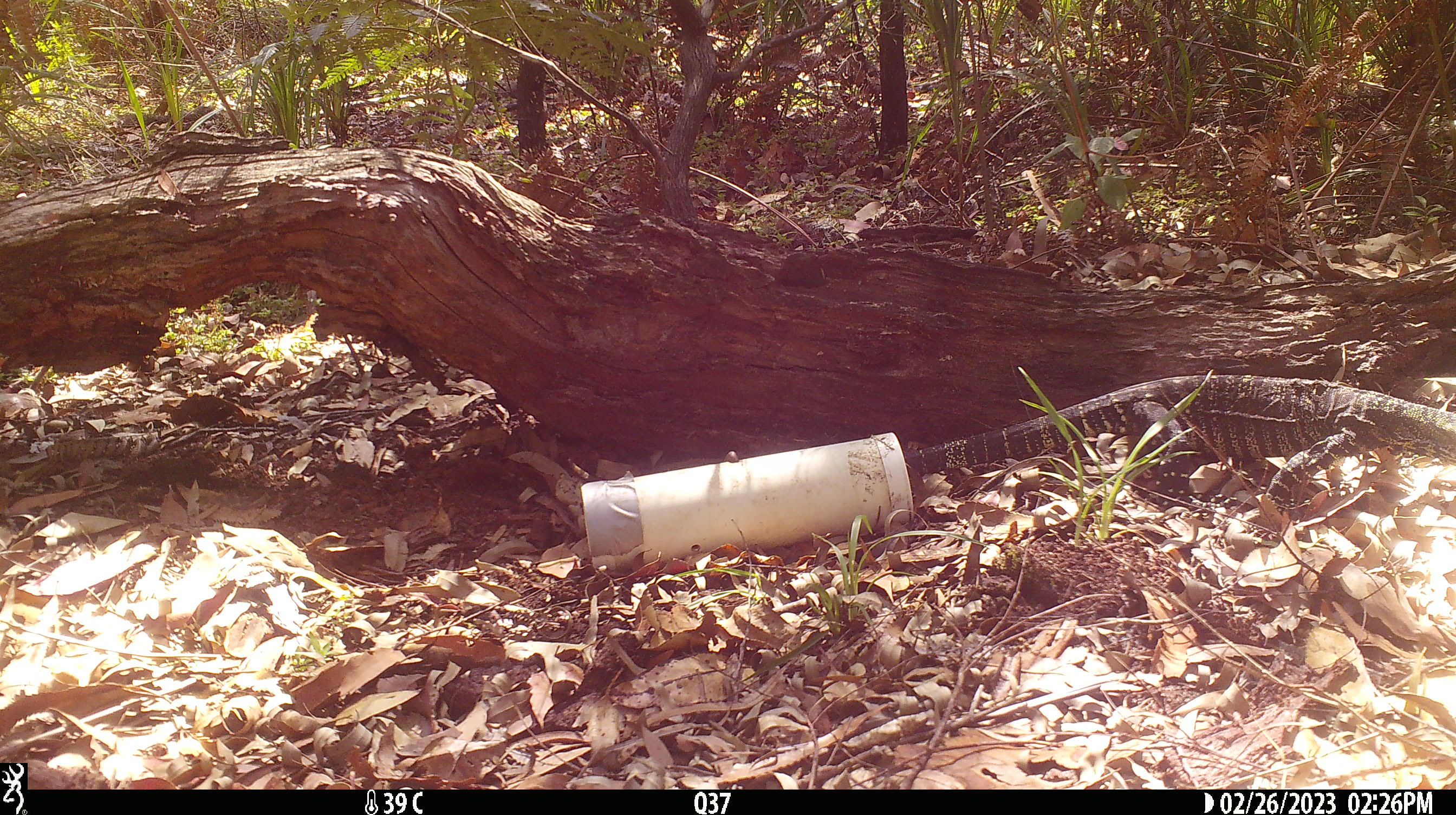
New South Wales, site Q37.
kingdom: Animalia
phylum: Chordata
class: Reptilia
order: Squamata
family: Varanidae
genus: Varanus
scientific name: Varanus varius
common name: lace monitor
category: goanna